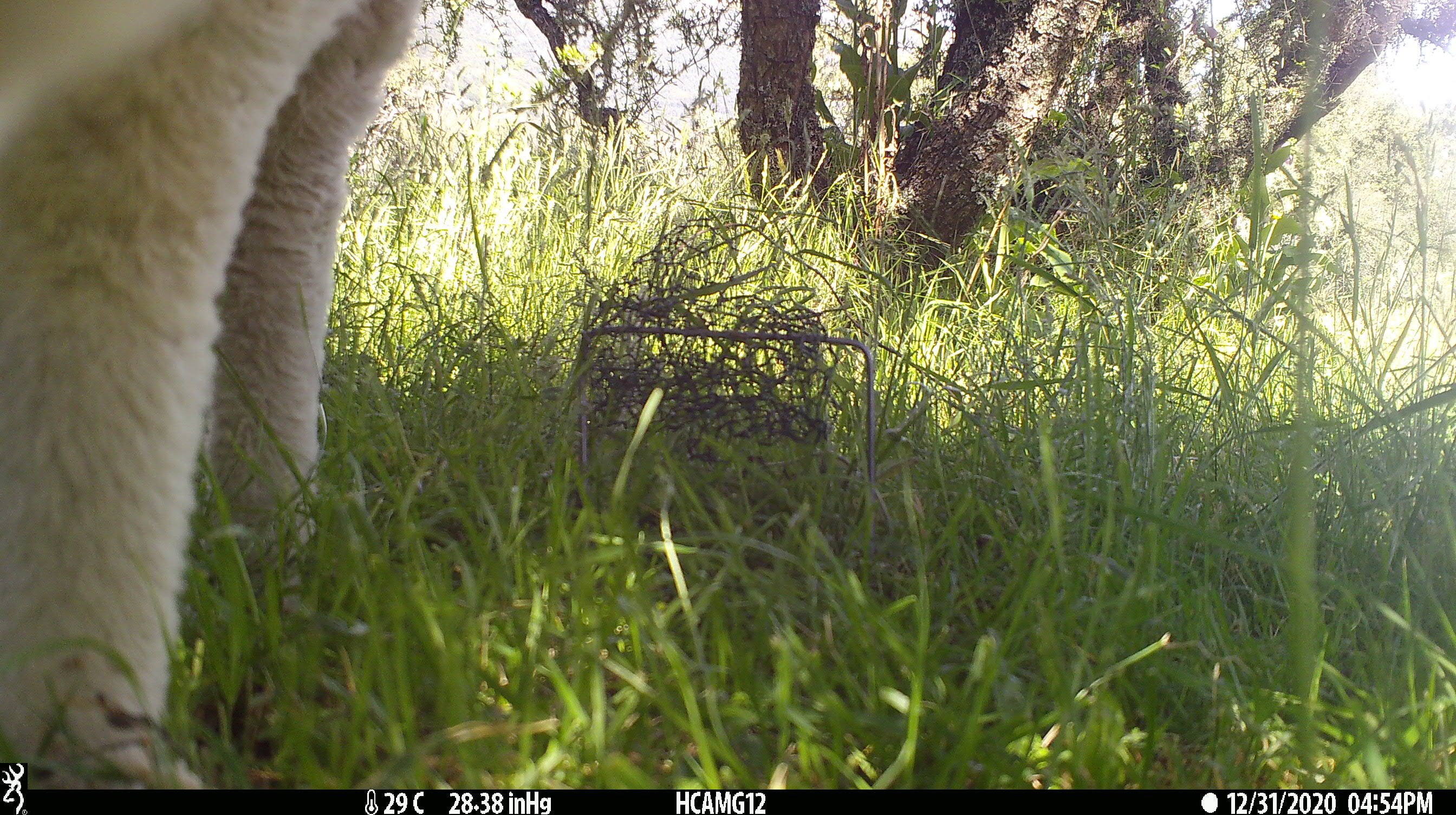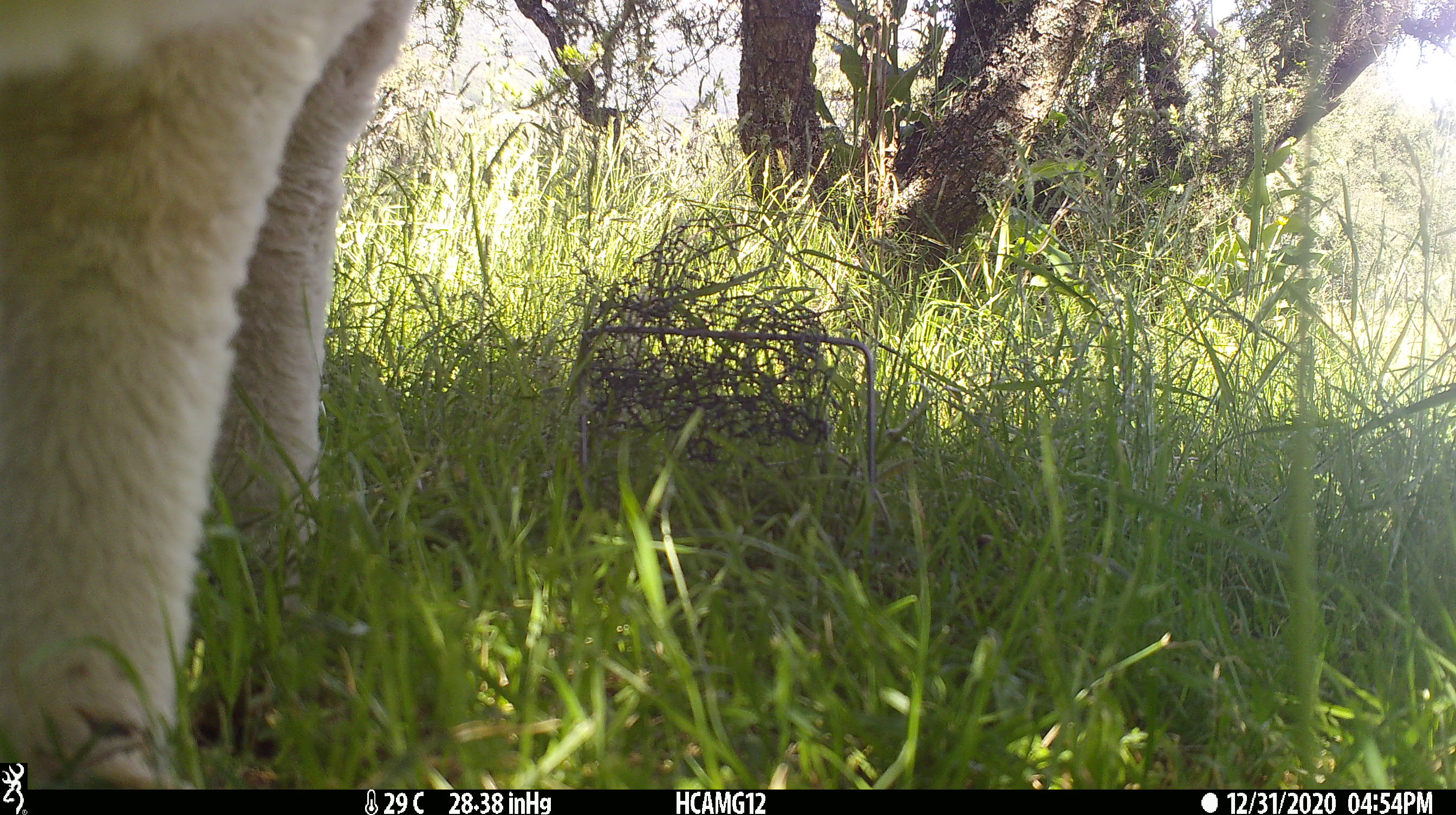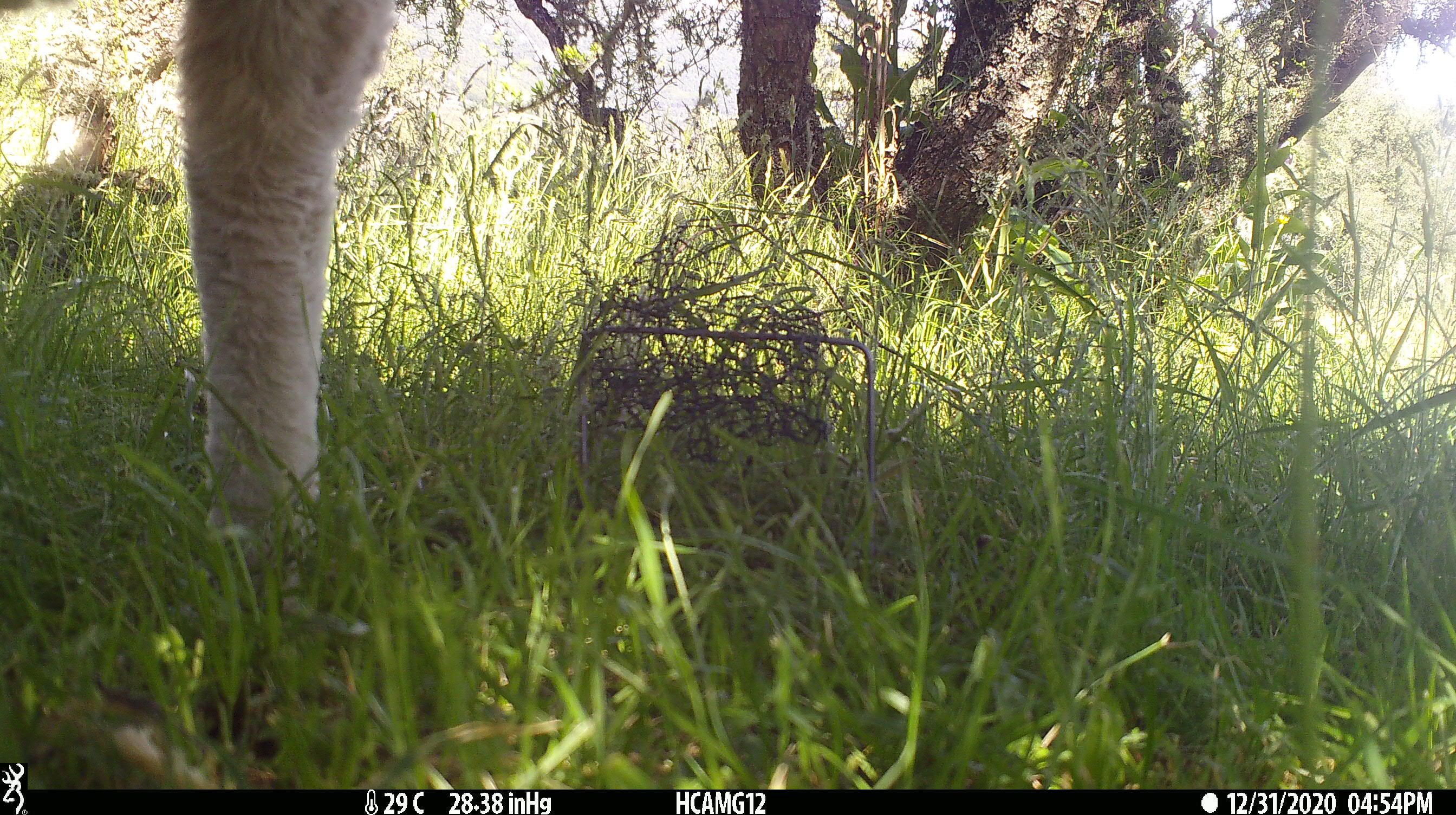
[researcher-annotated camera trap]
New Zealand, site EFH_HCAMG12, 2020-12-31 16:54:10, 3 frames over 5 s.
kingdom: Animalia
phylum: Chordata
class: Mammalia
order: Artiodactyla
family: Bovidae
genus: Ovis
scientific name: Ovis aries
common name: domestic sheep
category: sheep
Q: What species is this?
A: Sheep (domestic sheep) (Ovis aries).